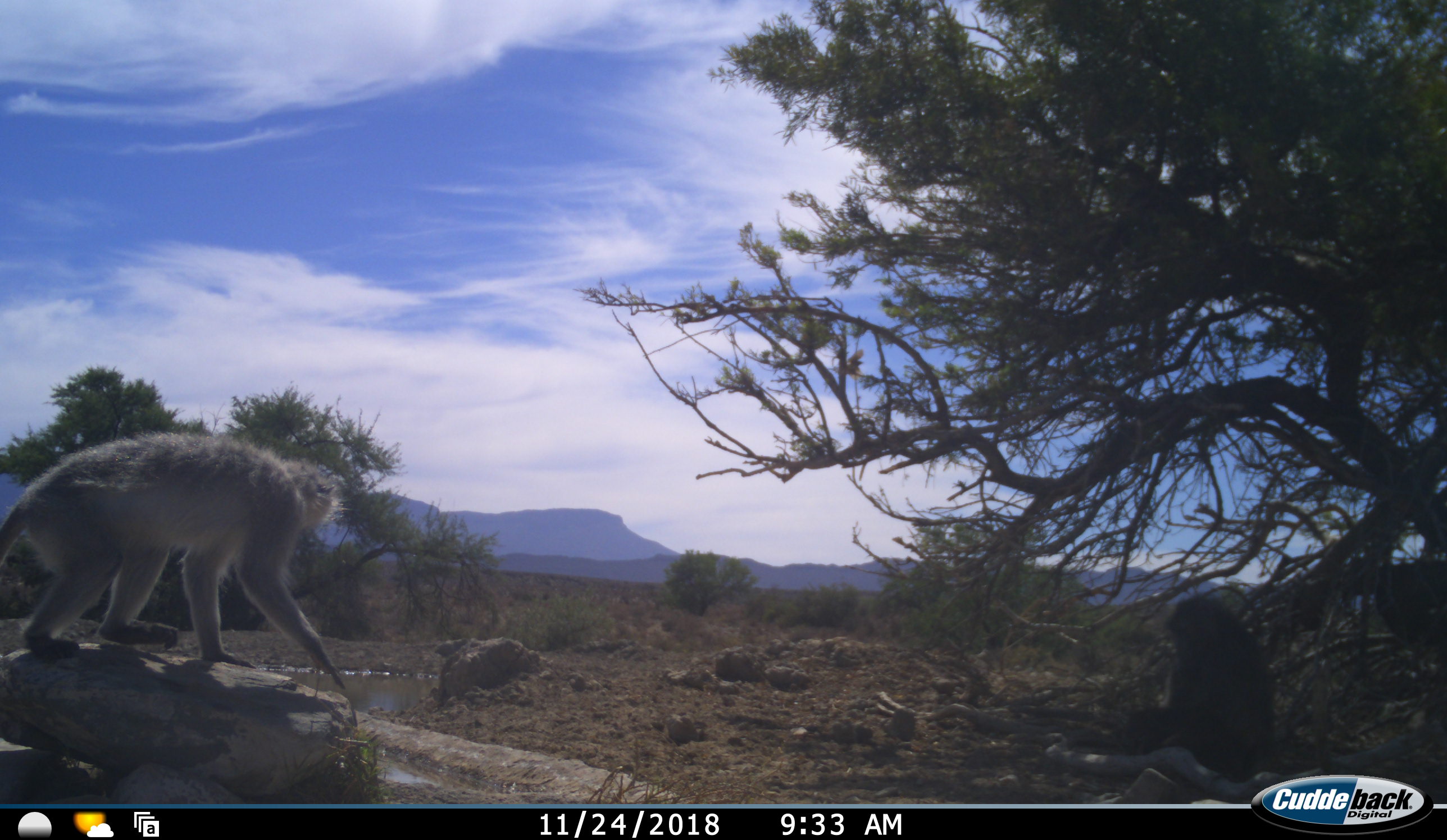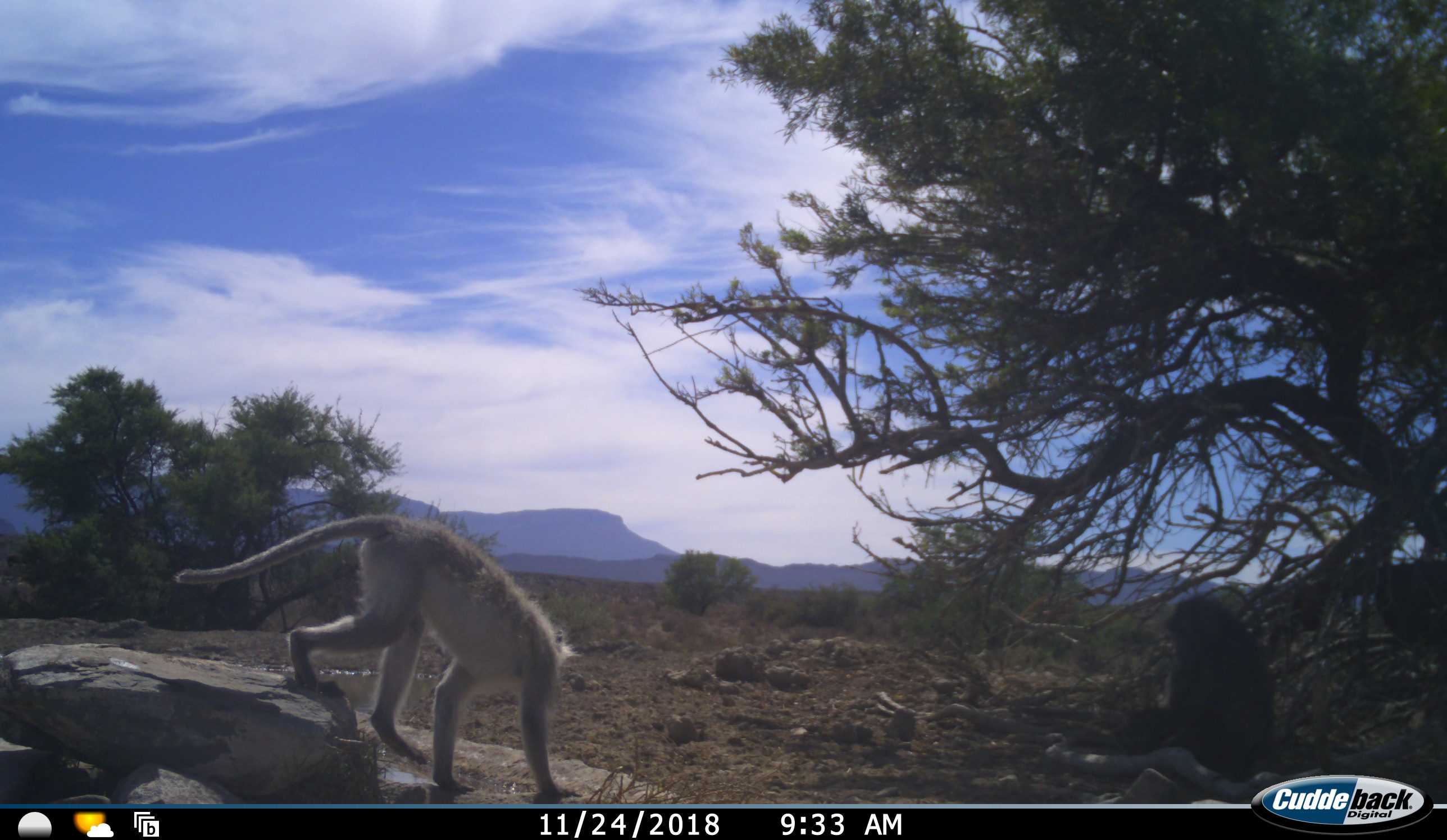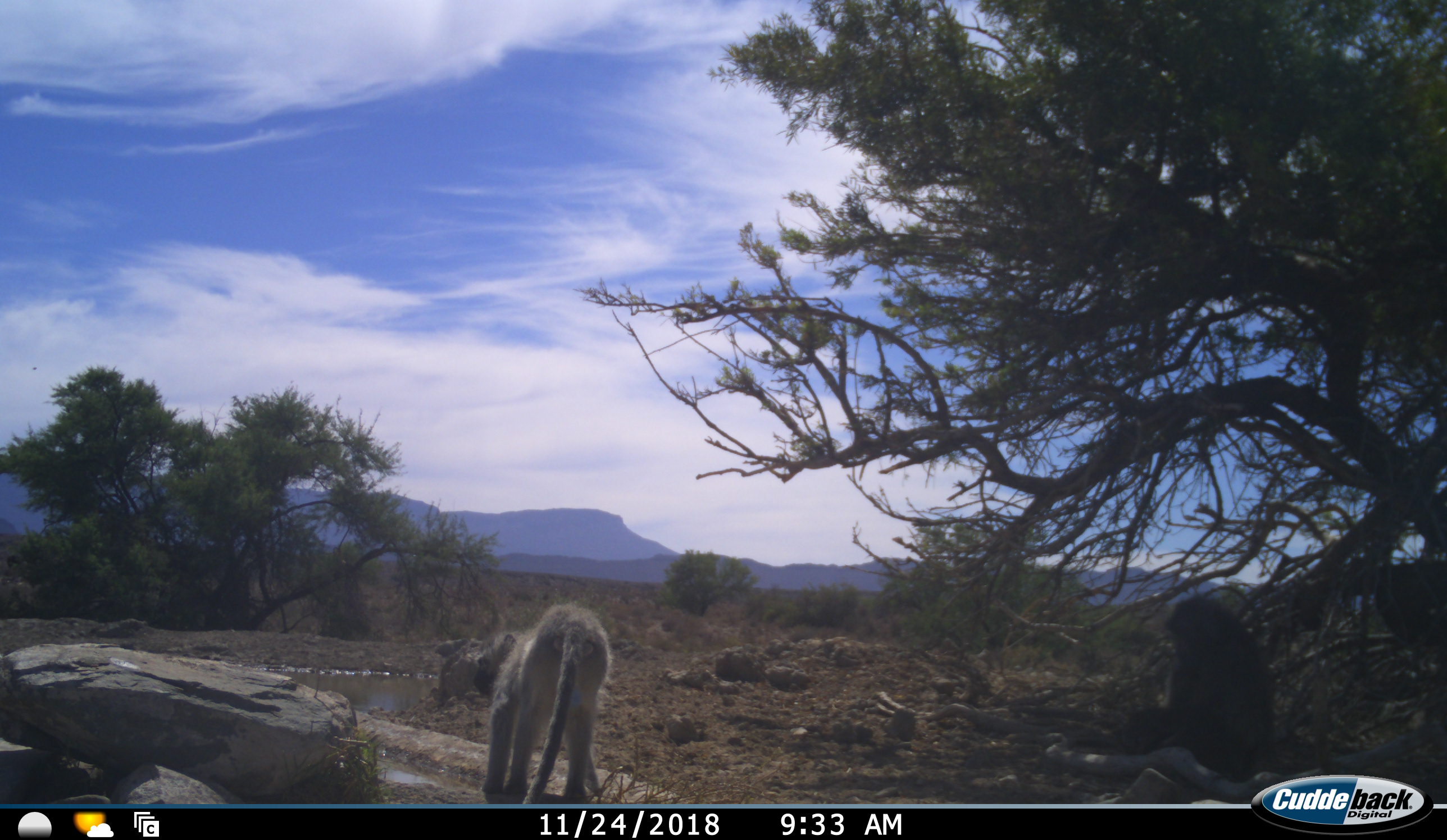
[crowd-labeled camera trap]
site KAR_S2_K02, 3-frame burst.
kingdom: Animalia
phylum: Chordata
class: Mammalia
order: Primates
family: Cercopithecidae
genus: Chlorocebus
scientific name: Chlorocebus pygerythrus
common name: vervet monkey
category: monkeyvervet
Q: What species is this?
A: Monkeyvervet (vervet monkey) (Chlorocebus pygerythrus).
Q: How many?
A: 2.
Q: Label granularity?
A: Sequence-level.